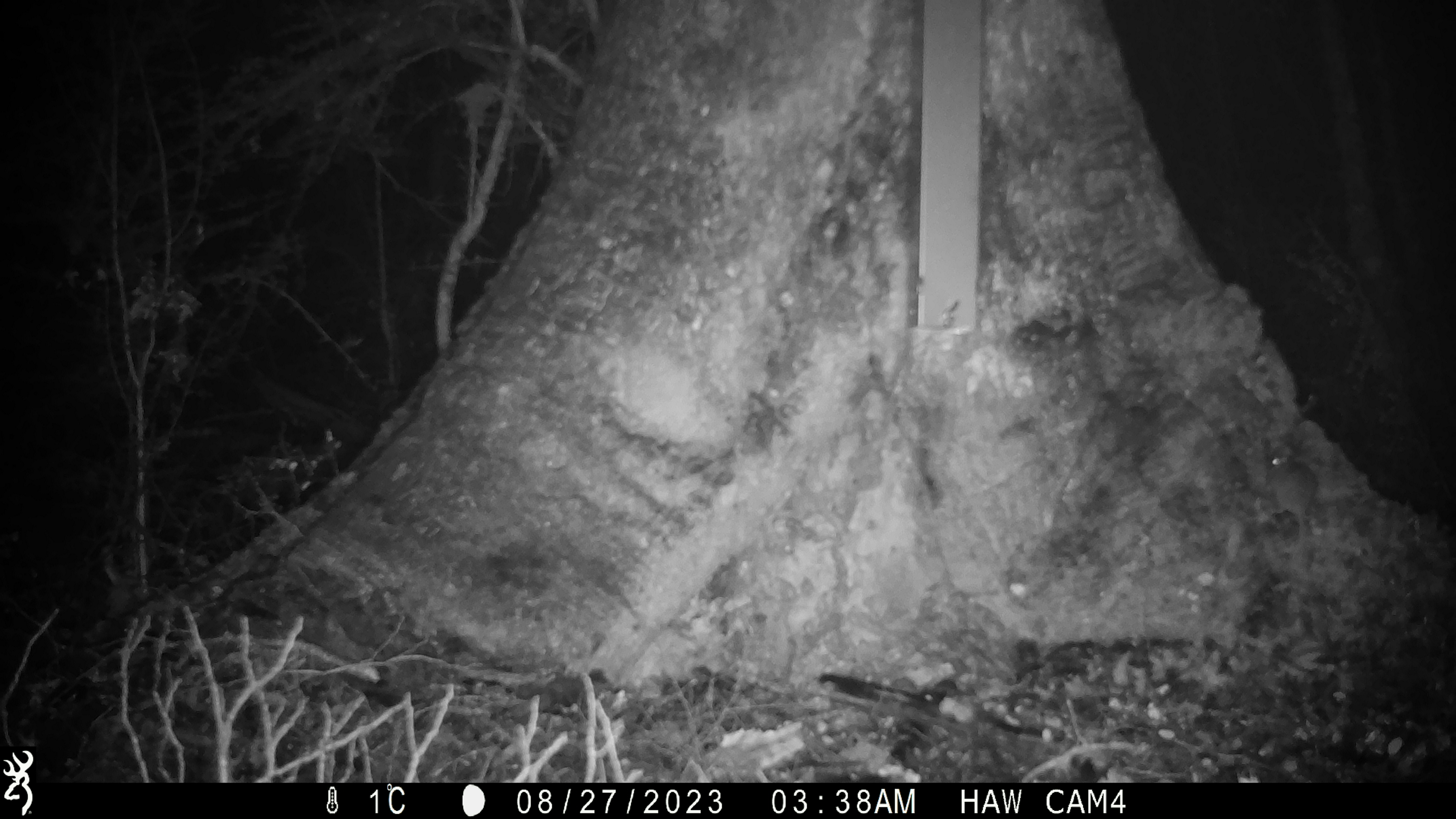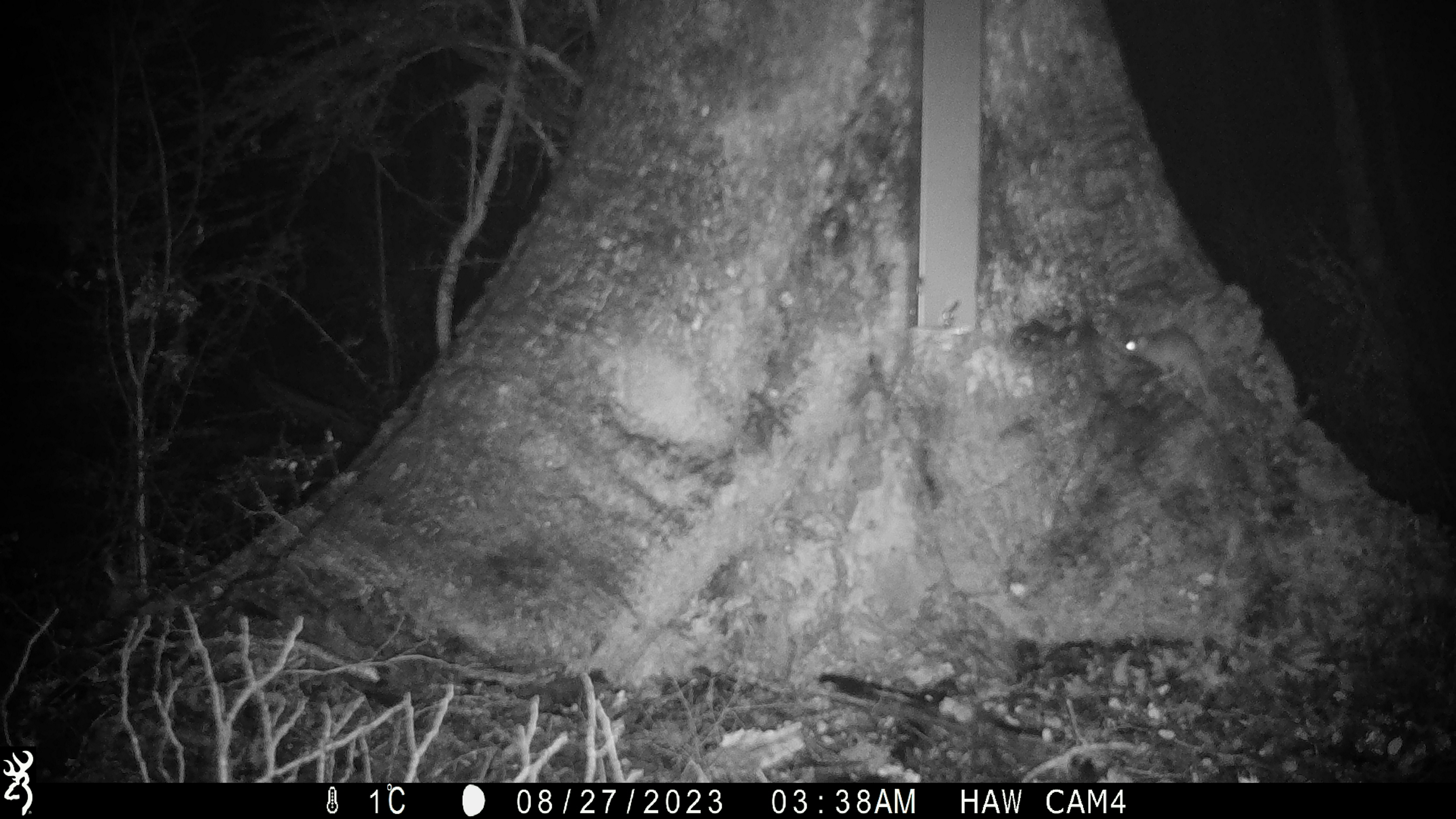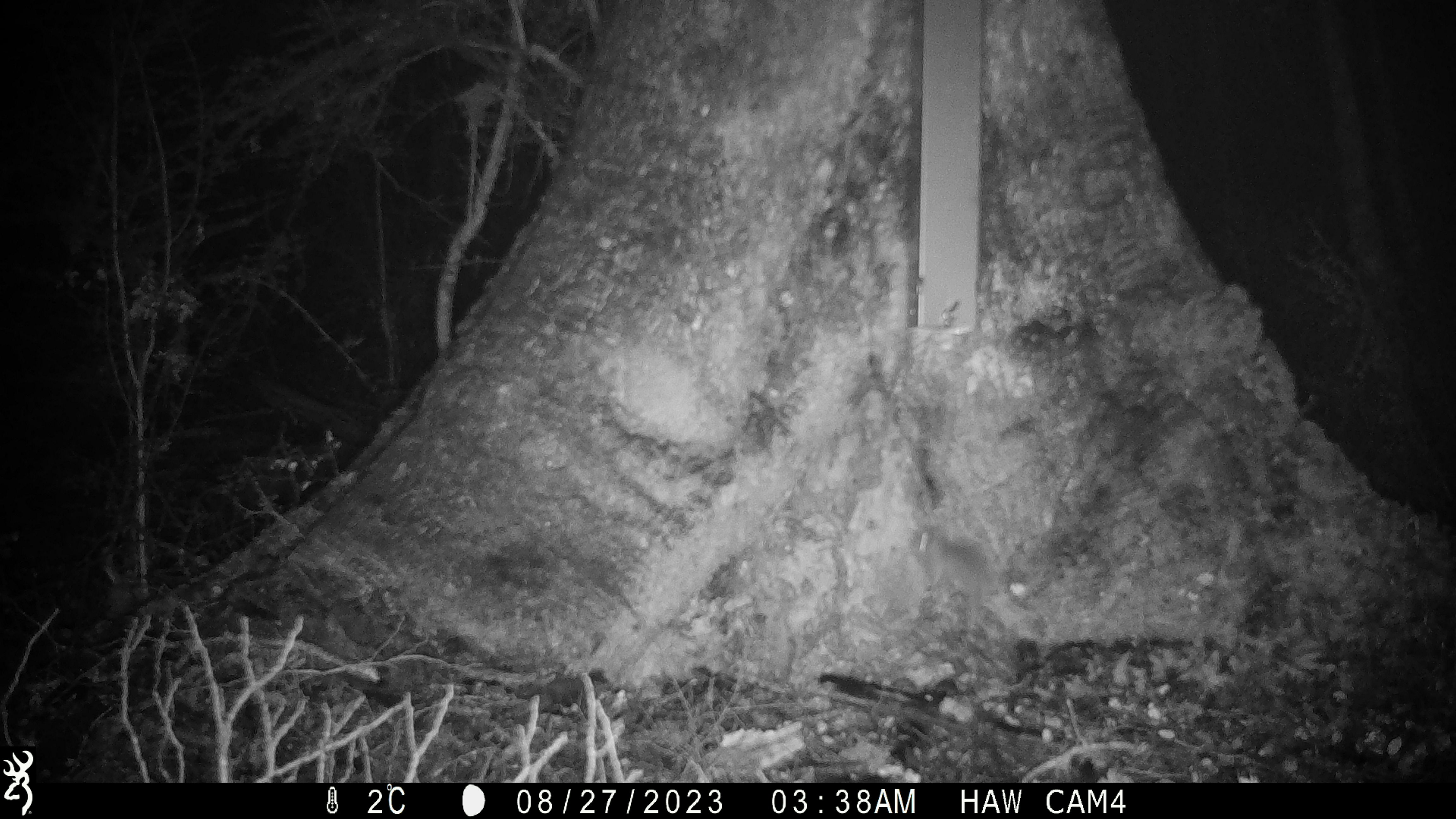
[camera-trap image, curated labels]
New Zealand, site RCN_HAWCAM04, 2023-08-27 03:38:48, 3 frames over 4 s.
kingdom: Animalia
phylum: Chordata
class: Mammalia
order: Rodentia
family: Muridae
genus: Mus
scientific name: Mus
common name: mouse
Mouse (Mus).